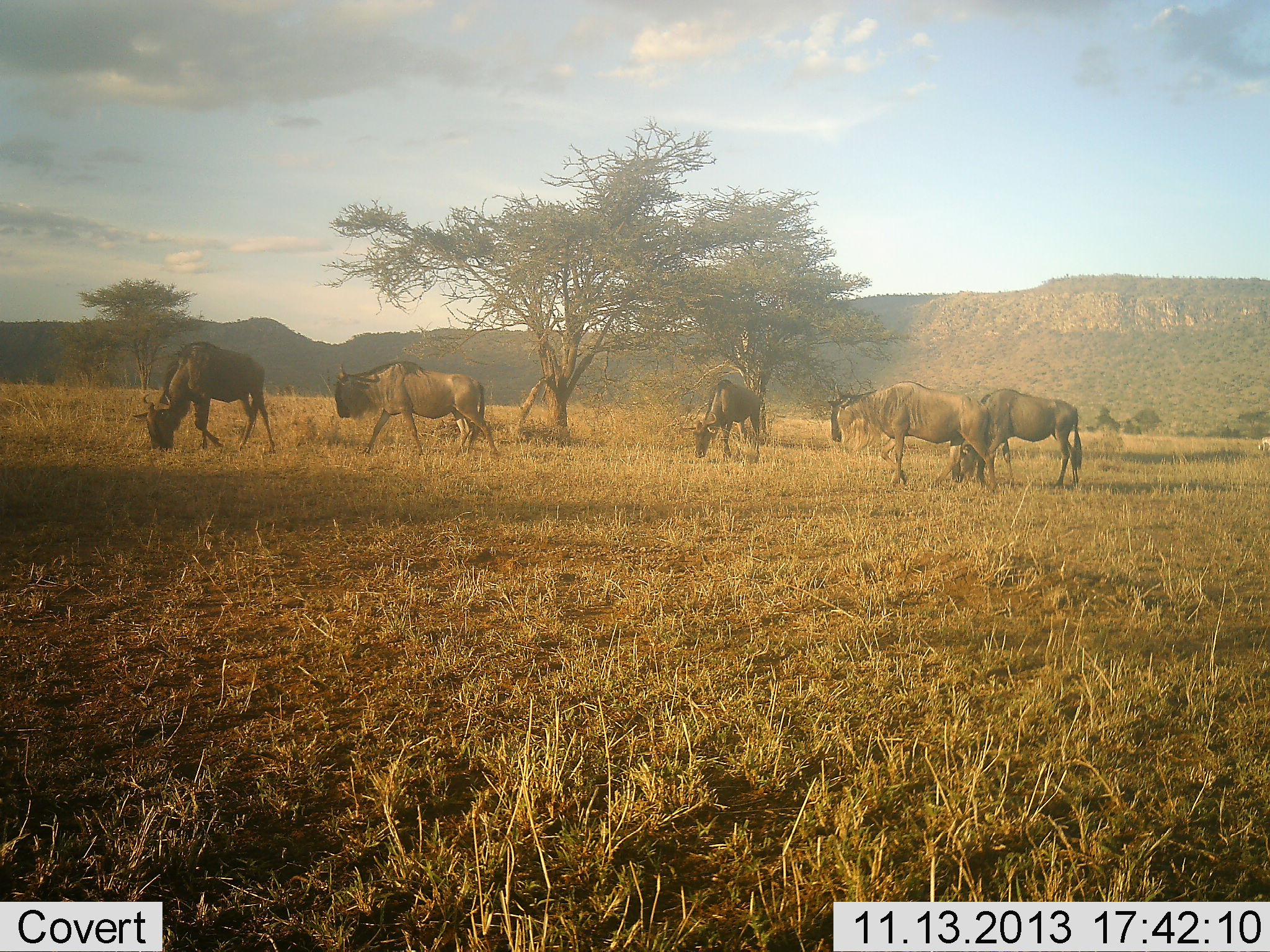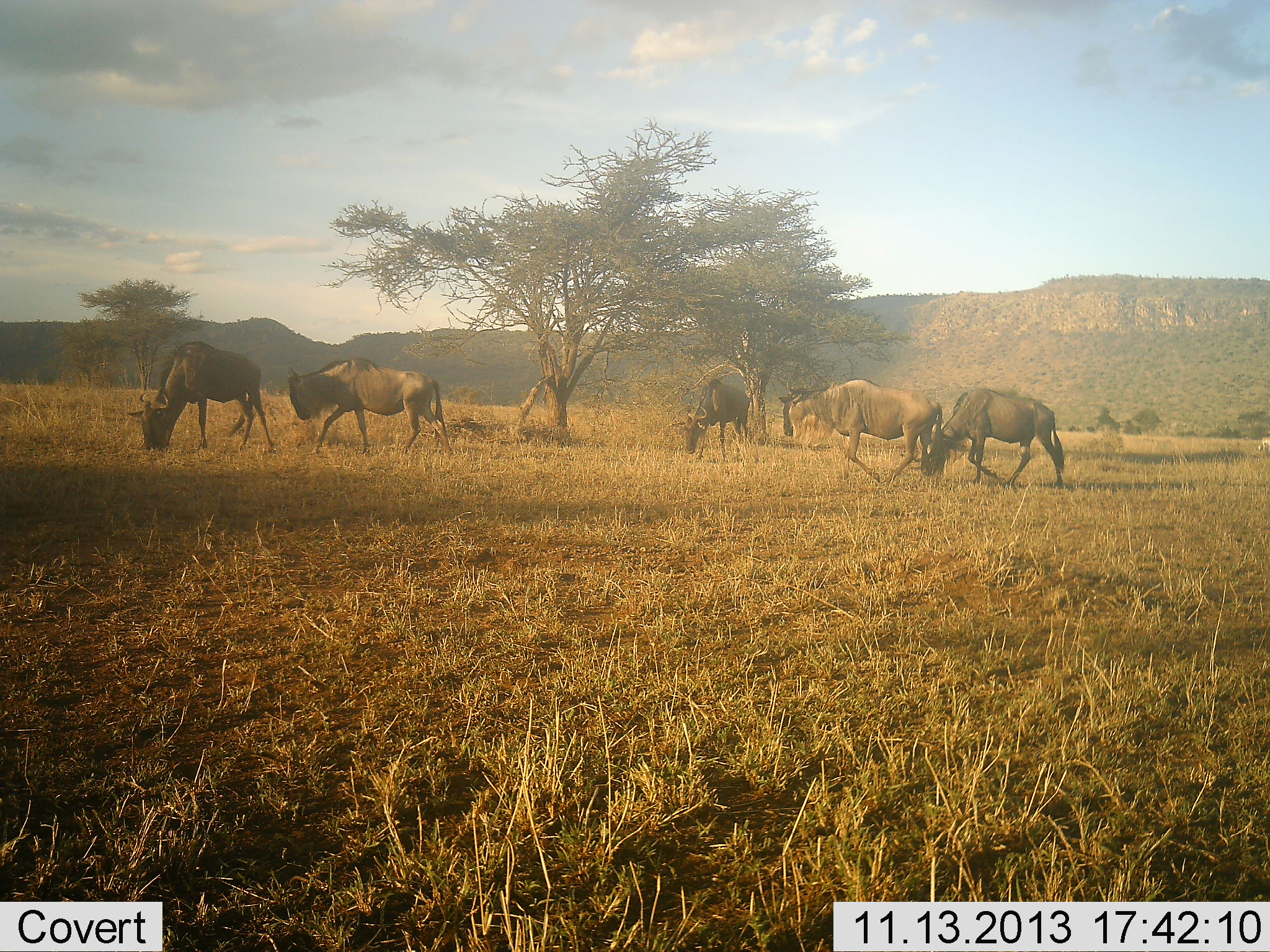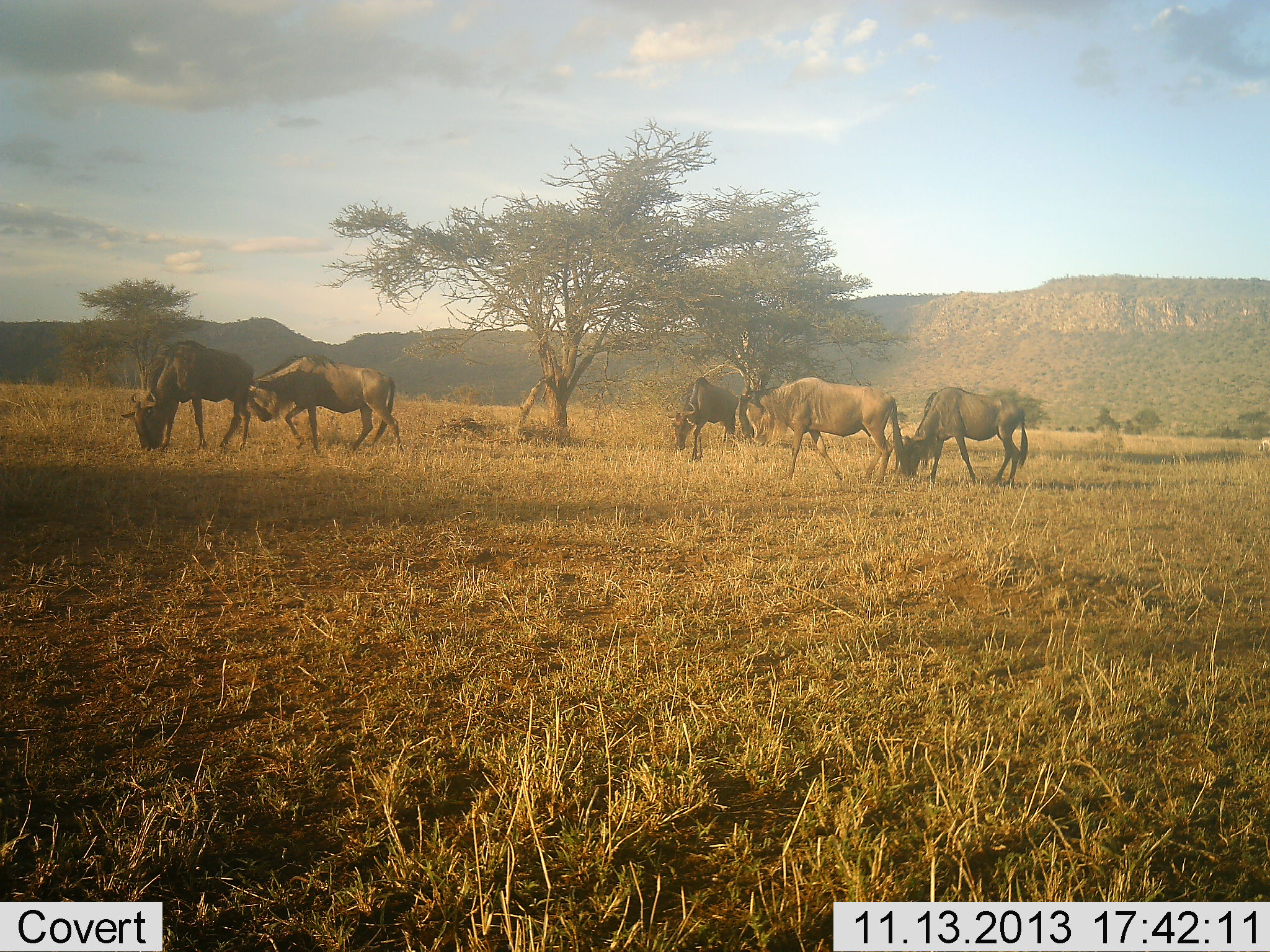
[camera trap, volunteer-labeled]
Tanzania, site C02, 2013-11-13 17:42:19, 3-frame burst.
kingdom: Animalia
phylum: Chordata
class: Mammalia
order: Artiodactyla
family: Bovidae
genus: Connochaetes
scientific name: Connochaetes taurinus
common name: blue wildebeest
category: wildebeest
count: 5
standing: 21%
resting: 0%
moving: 76%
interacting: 0%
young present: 0%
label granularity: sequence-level